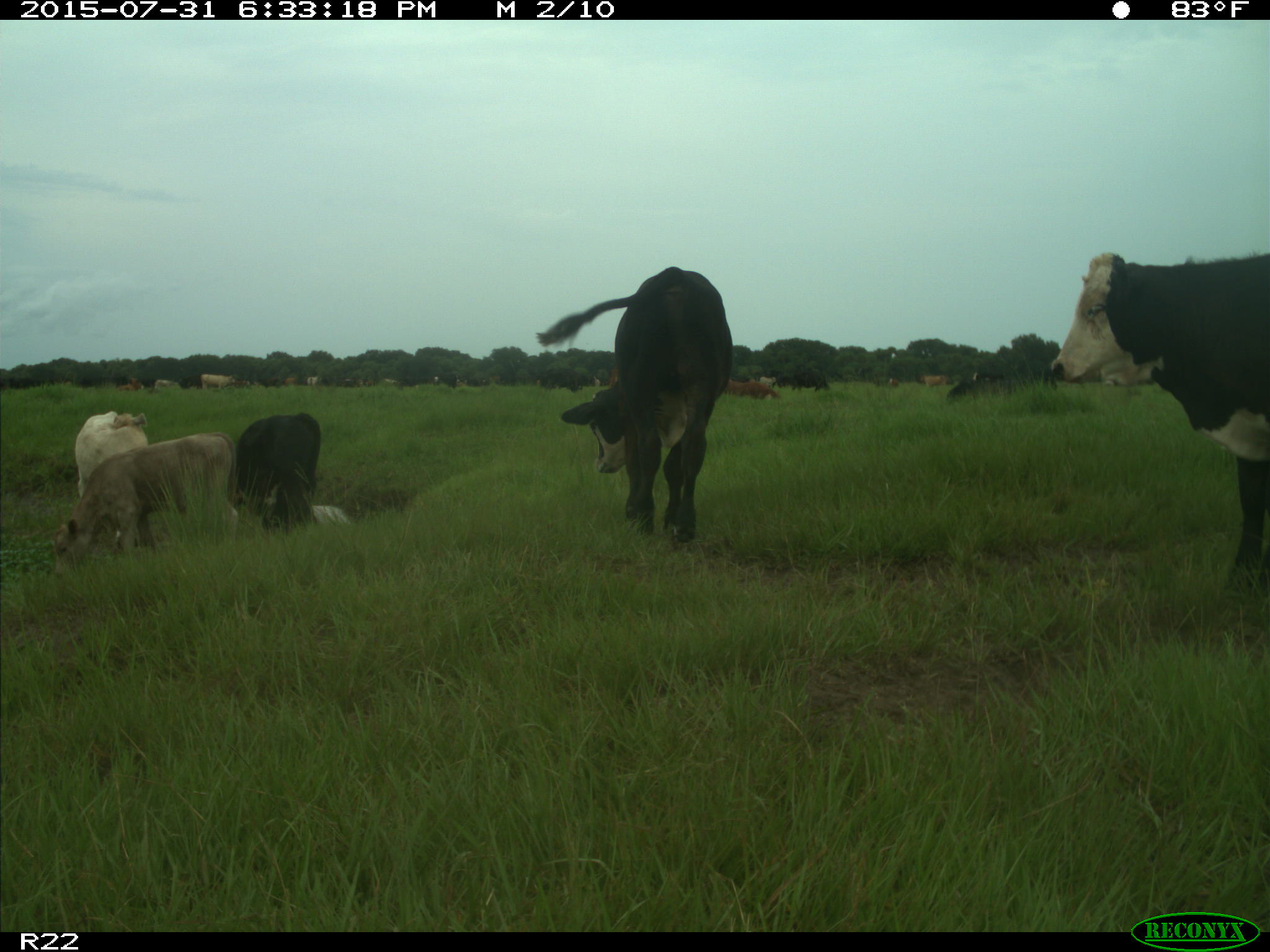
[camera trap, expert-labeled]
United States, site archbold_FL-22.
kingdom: Animalia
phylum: Chordata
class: Mammalia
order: Artiodactyla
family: Bovidae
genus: Bos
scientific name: Bos taurus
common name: domestic cow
Bos taurus (domestic cow).